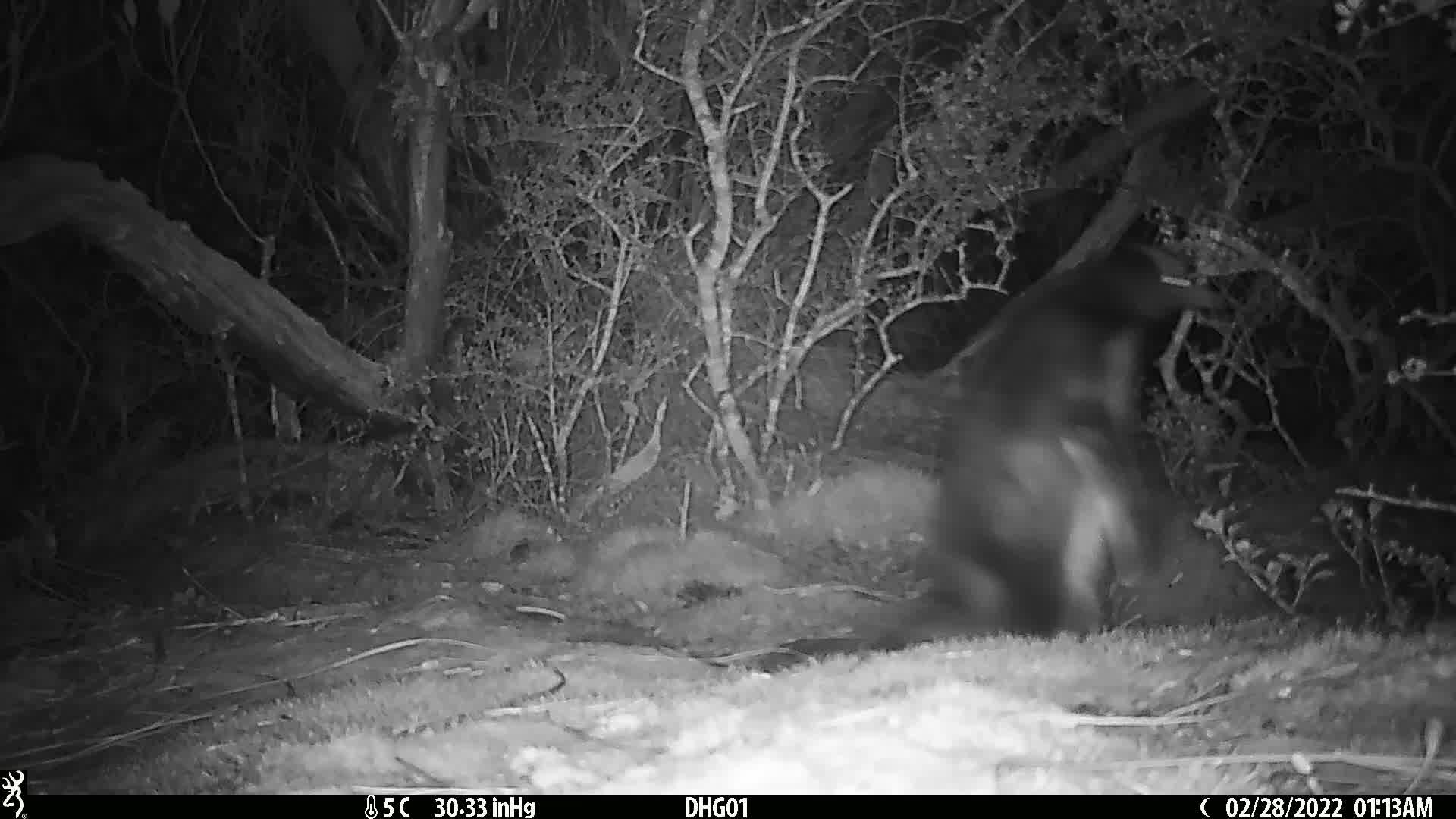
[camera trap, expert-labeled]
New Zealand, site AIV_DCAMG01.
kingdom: Animalia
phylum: Chordata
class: Aves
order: Sphenisciformes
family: Spheniscidae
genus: Megadyptes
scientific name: Megadyptes antipodes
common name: yellow-eyed penguin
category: yellow eyed penguin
Yellow eyed penguin (yellow-eyed penguin) (Megadyptes antipodes).